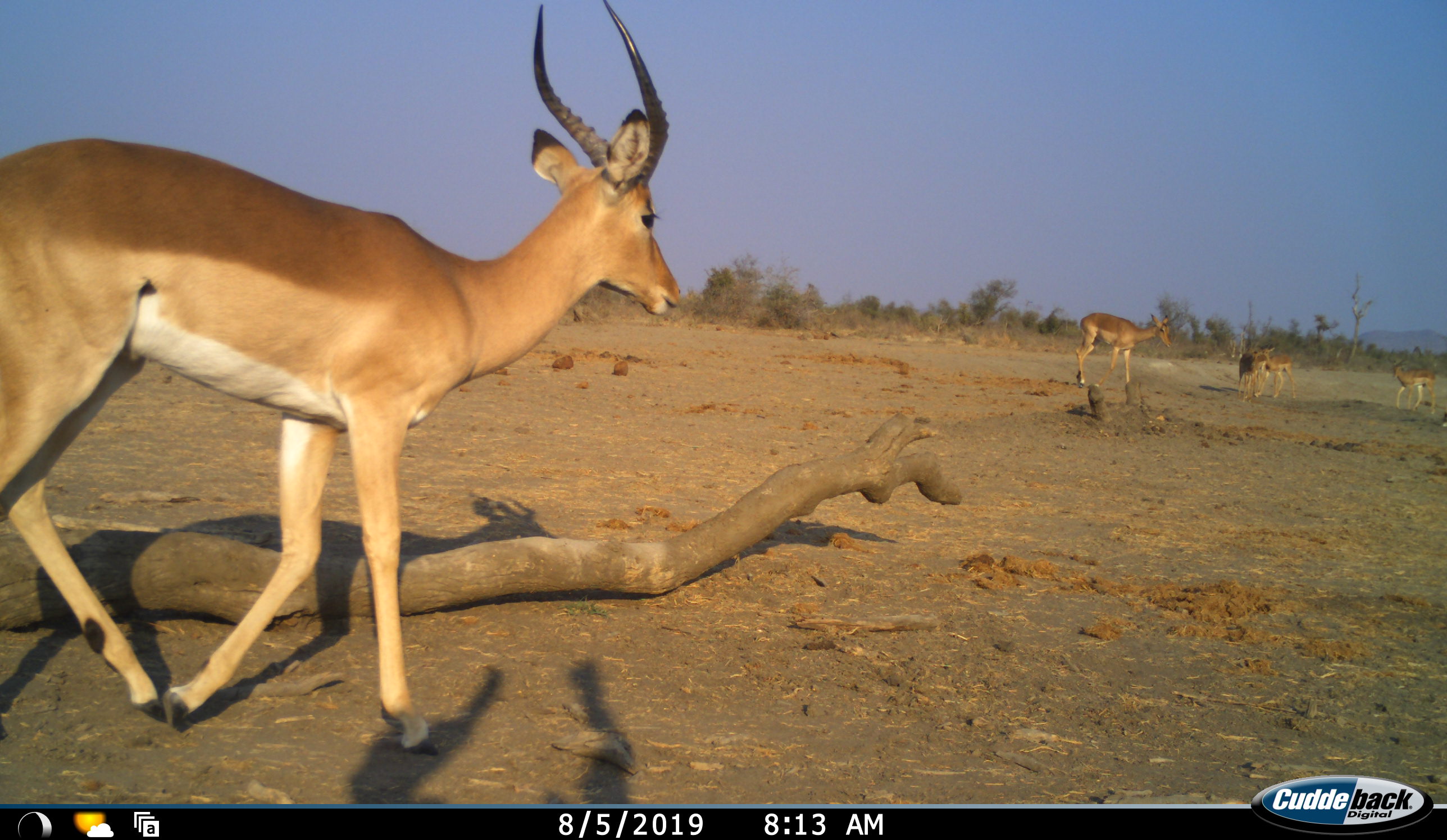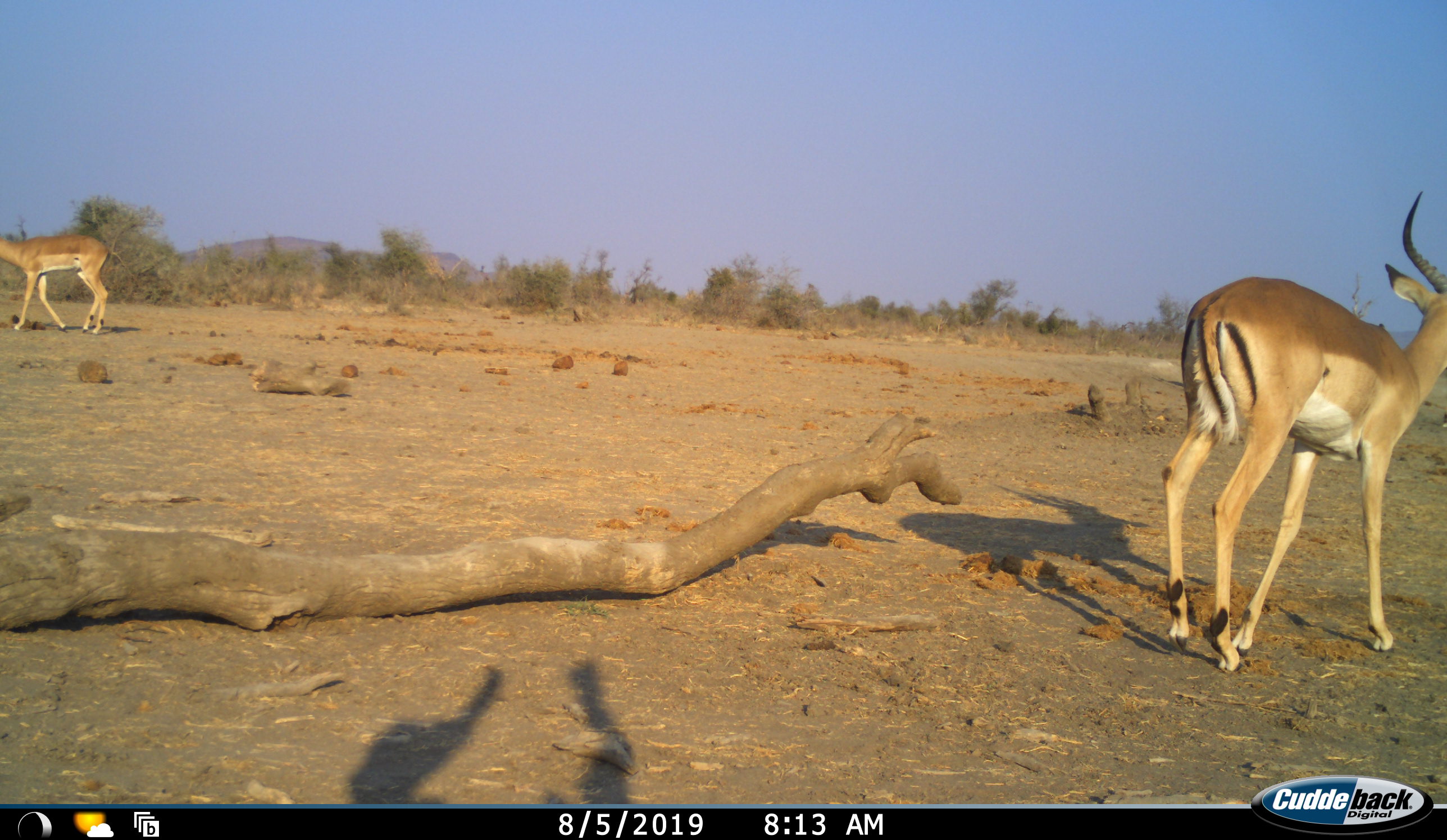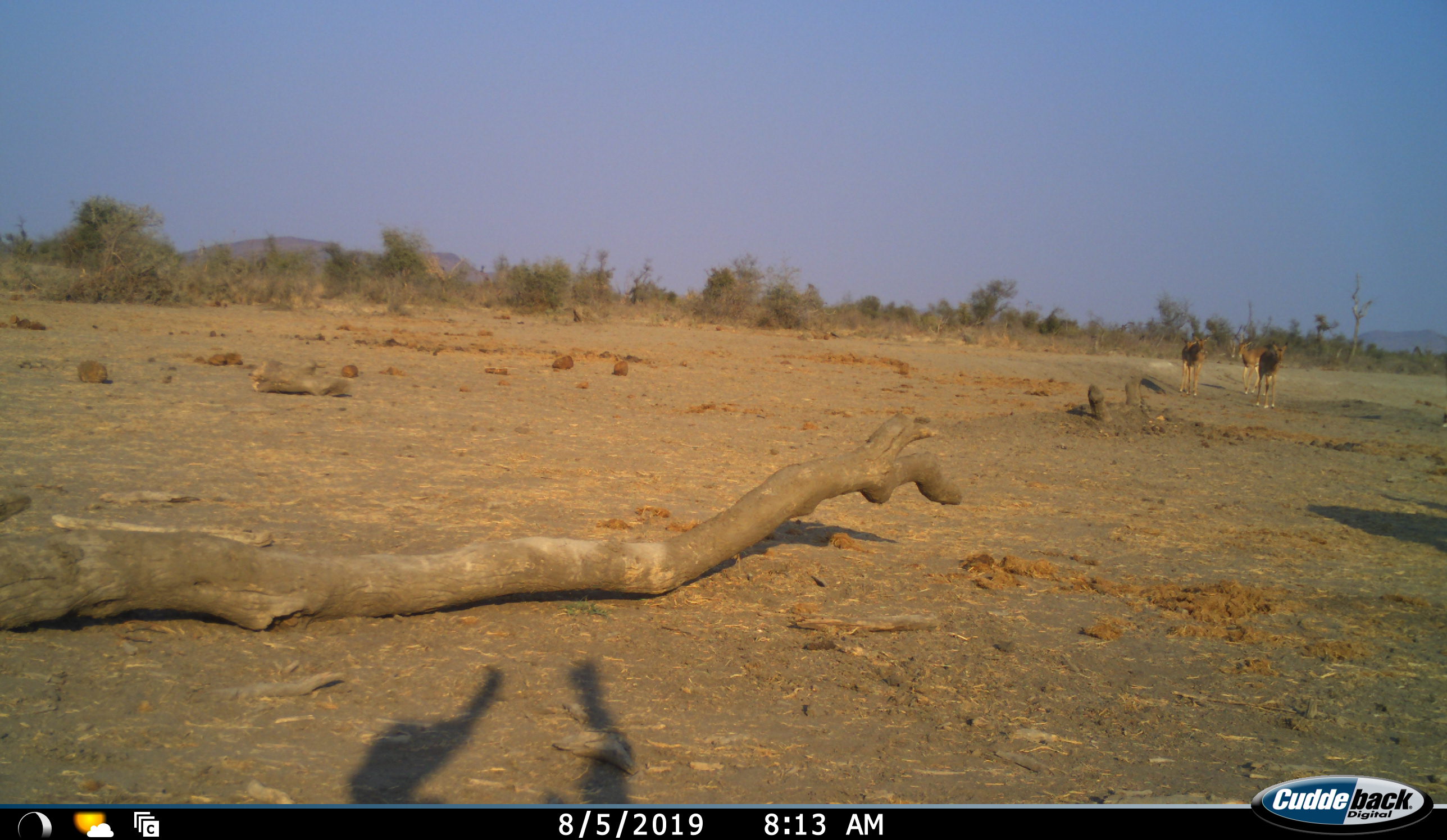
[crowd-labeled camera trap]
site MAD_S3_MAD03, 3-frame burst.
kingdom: Animalia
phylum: Chordata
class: Mammalia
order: Artiodactyla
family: Bovidae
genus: Aepyceros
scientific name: Aepyceros melampus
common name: impala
Impala (Aepyceros melampus), count 6. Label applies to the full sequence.